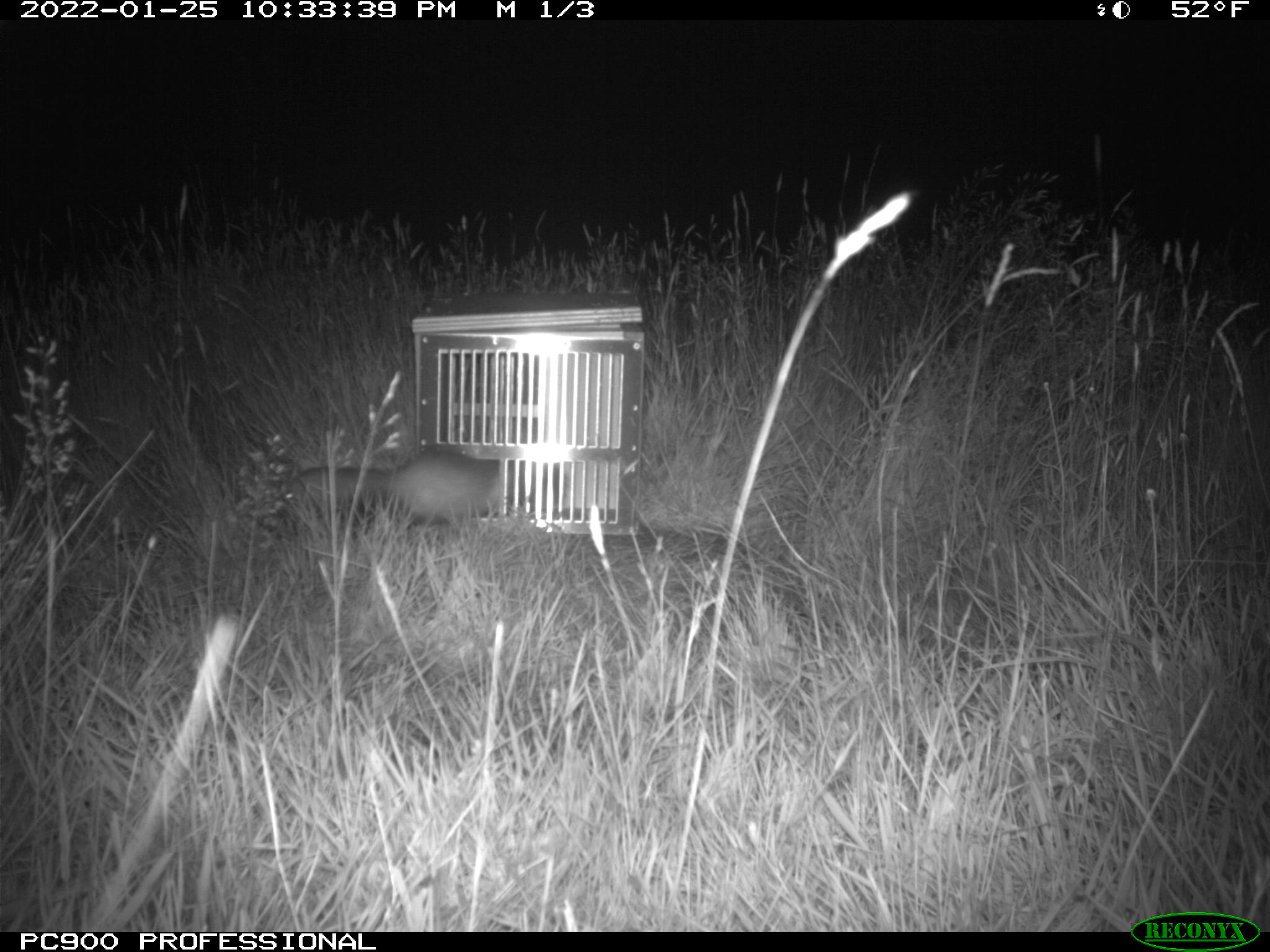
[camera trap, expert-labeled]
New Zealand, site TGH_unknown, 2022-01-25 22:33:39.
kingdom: Animalia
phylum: Chordata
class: Mammalia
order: Carnivora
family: Mustelidae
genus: Mustela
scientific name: Mustela furo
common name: ferret